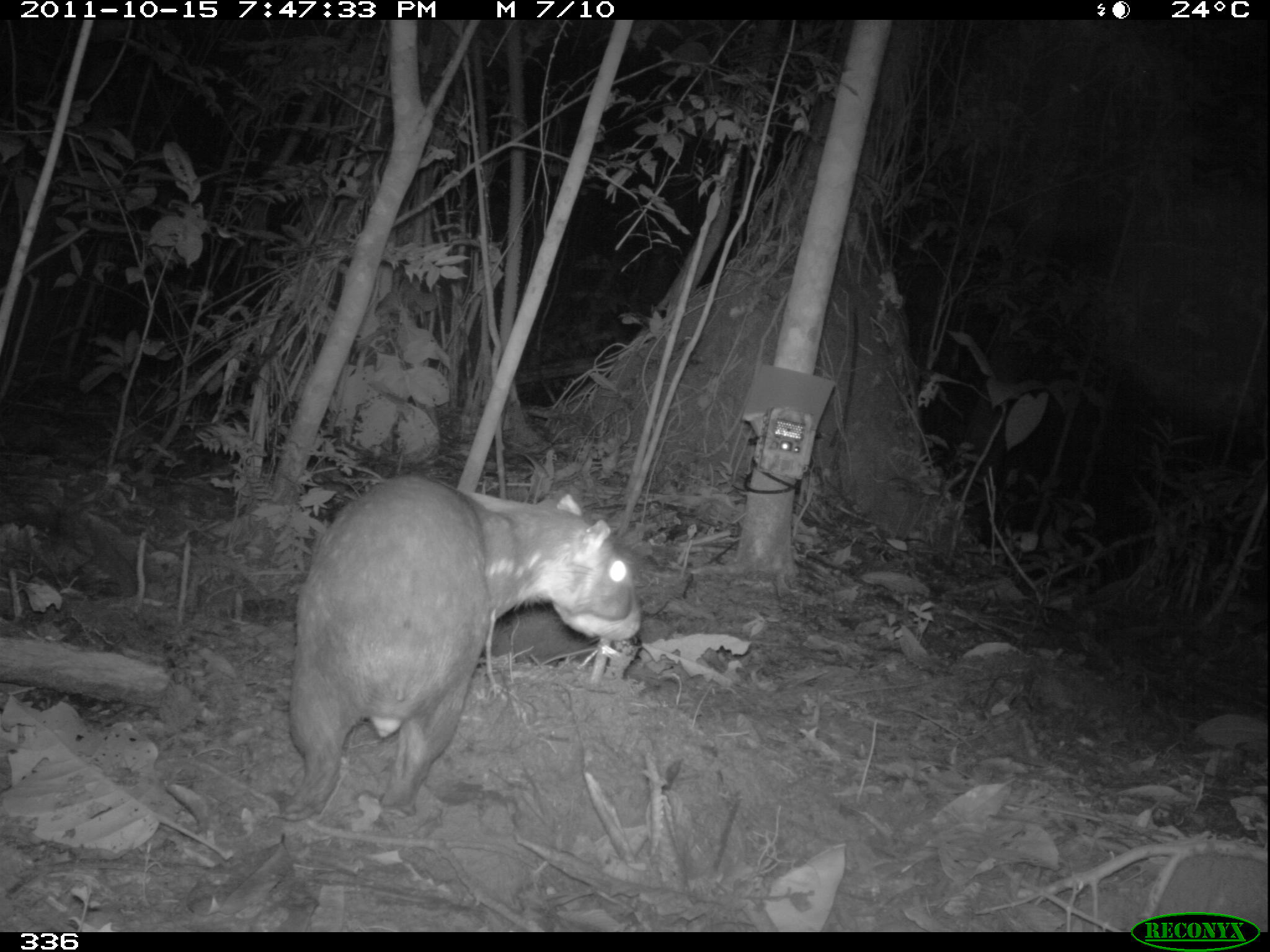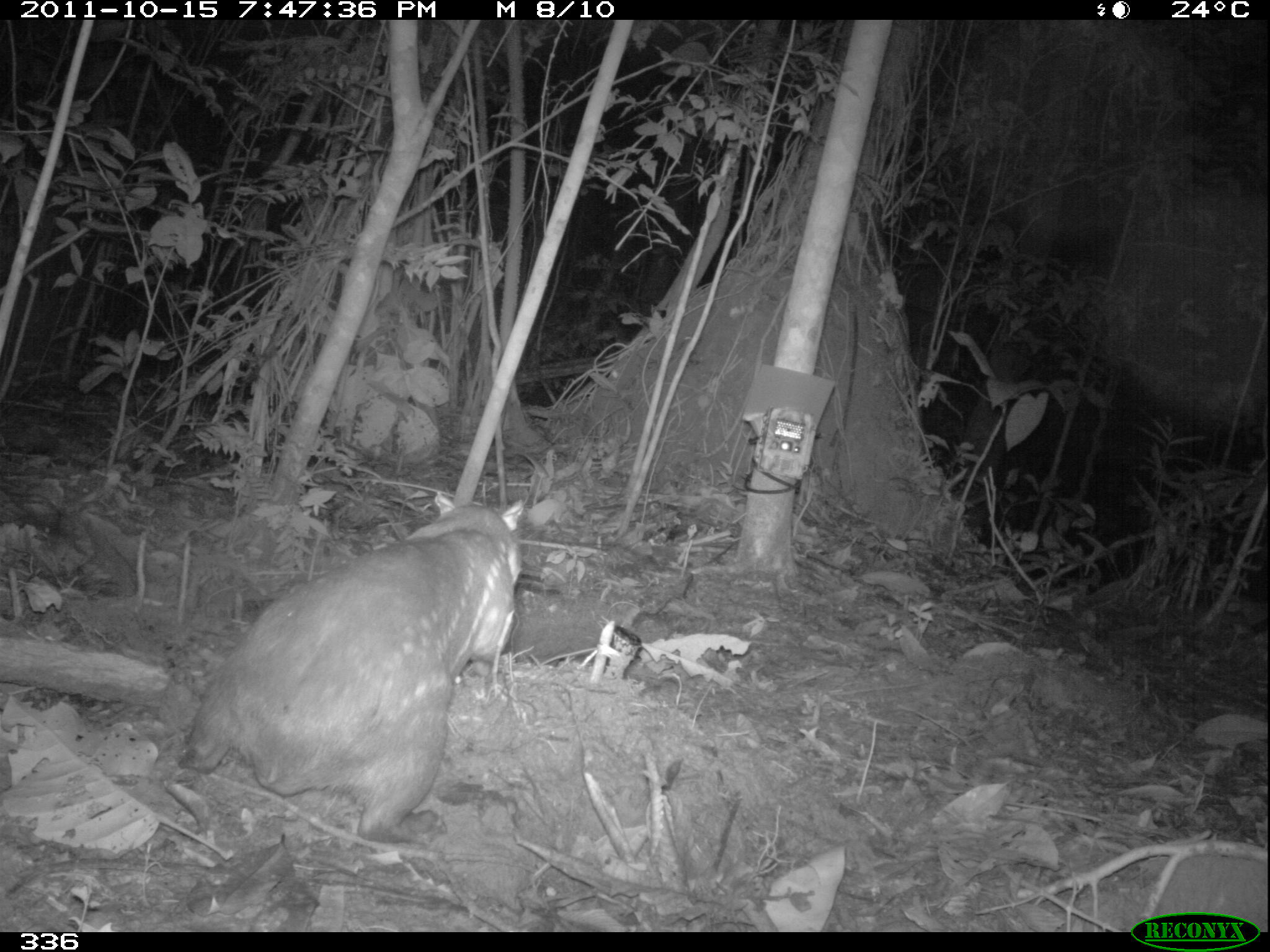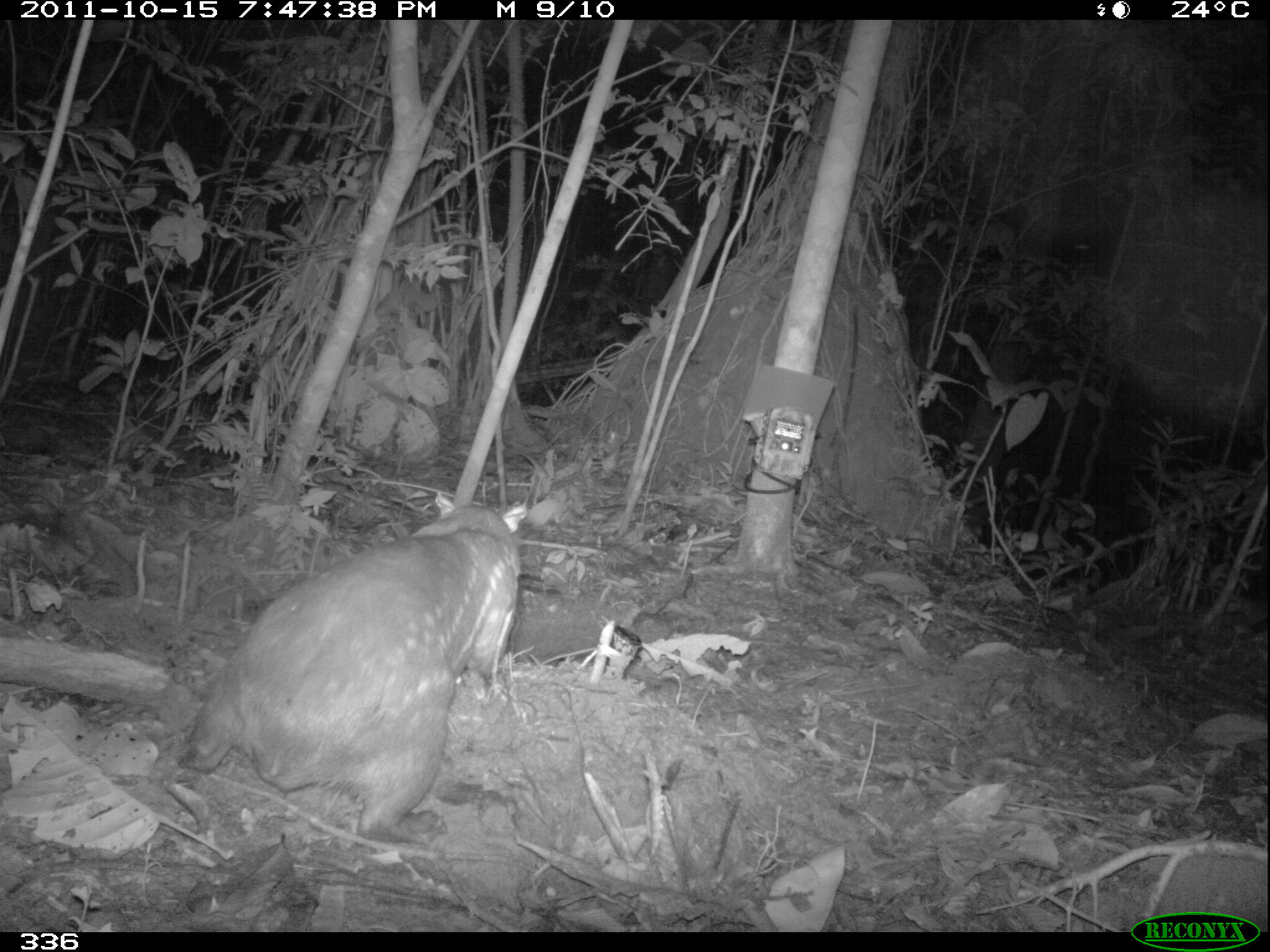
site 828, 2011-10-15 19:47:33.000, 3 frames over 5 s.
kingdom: Animalia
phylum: Chordata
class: Mammalia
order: Rodentia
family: Cuniculidae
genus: Cuniculus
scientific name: Cuniculus paca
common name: spotted paca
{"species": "Cuniculus paca (spotted paca)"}